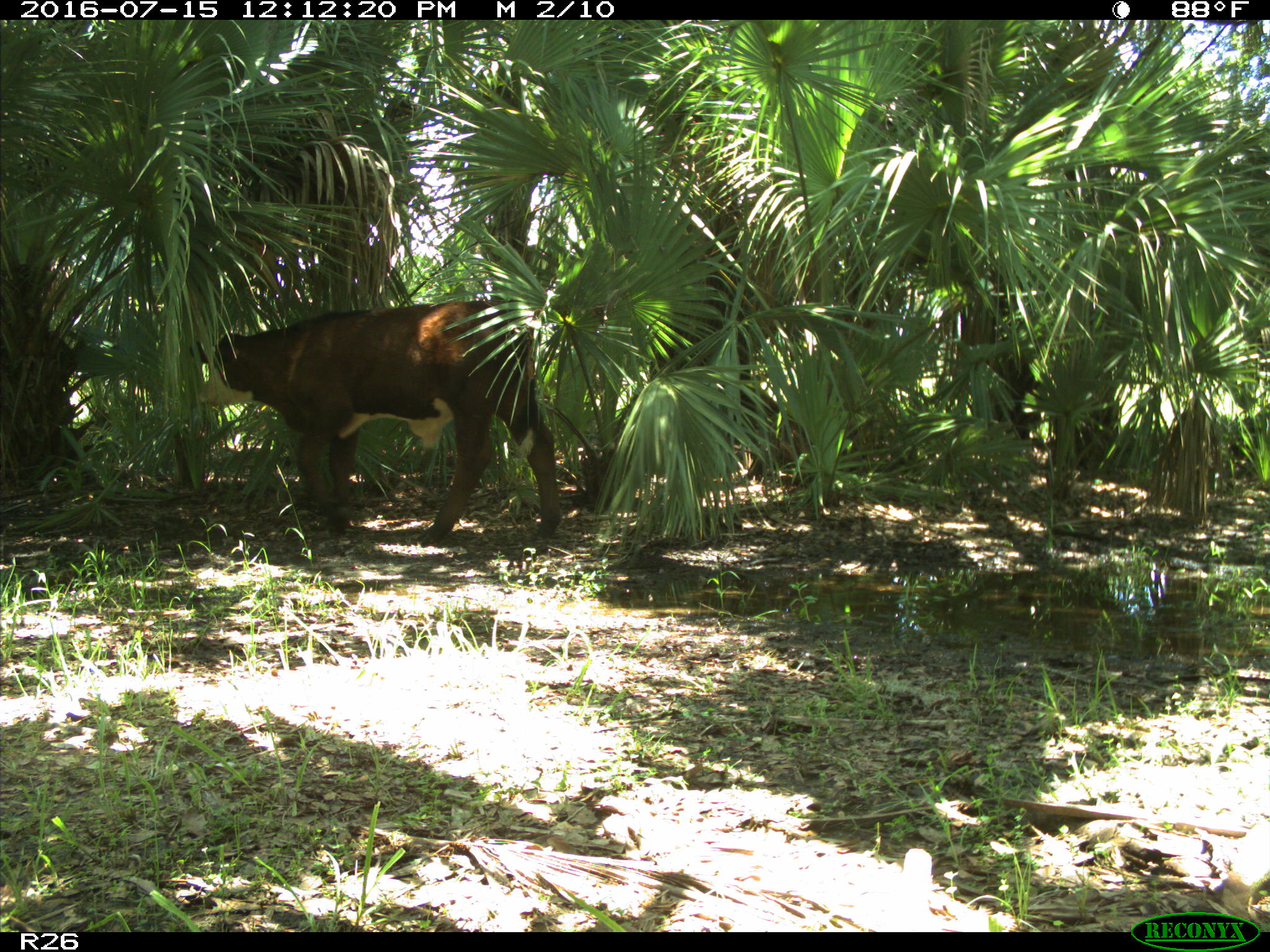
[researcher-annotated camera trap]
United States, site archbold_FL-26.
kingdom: Animalia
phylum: Chordata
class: Mammalia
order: Artiodactyla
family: Bovidae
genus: Bos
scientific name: Bos taurus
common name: domestic cow